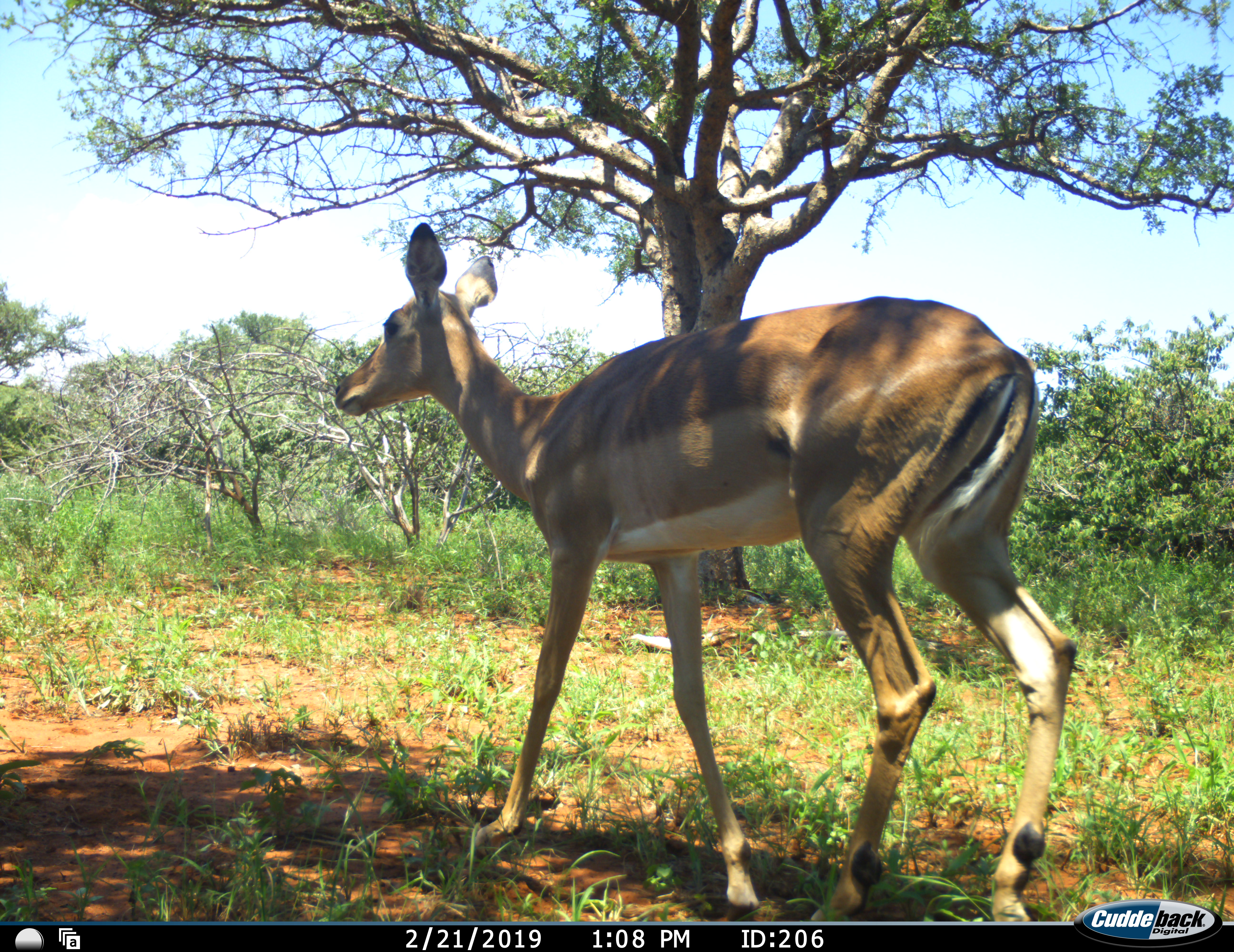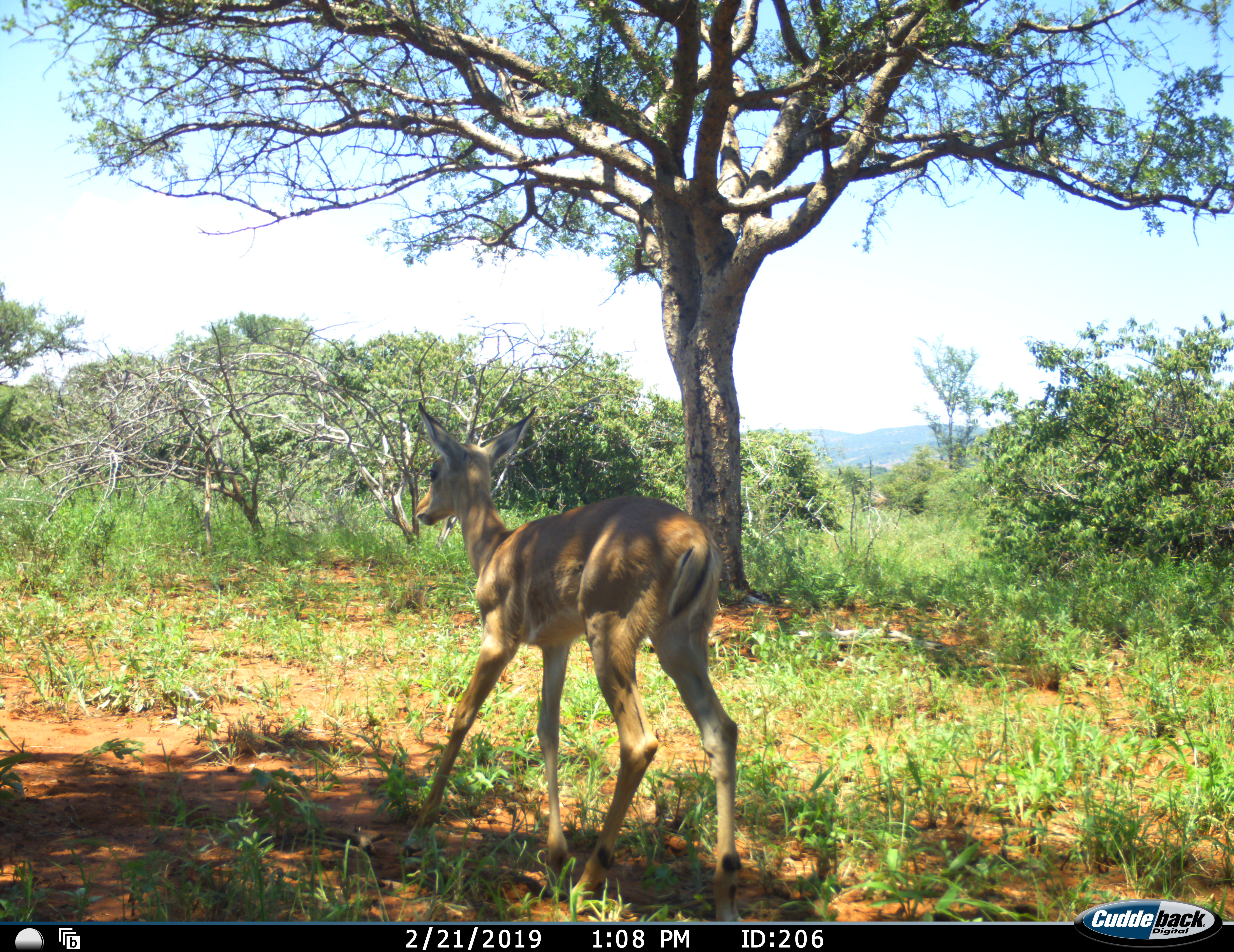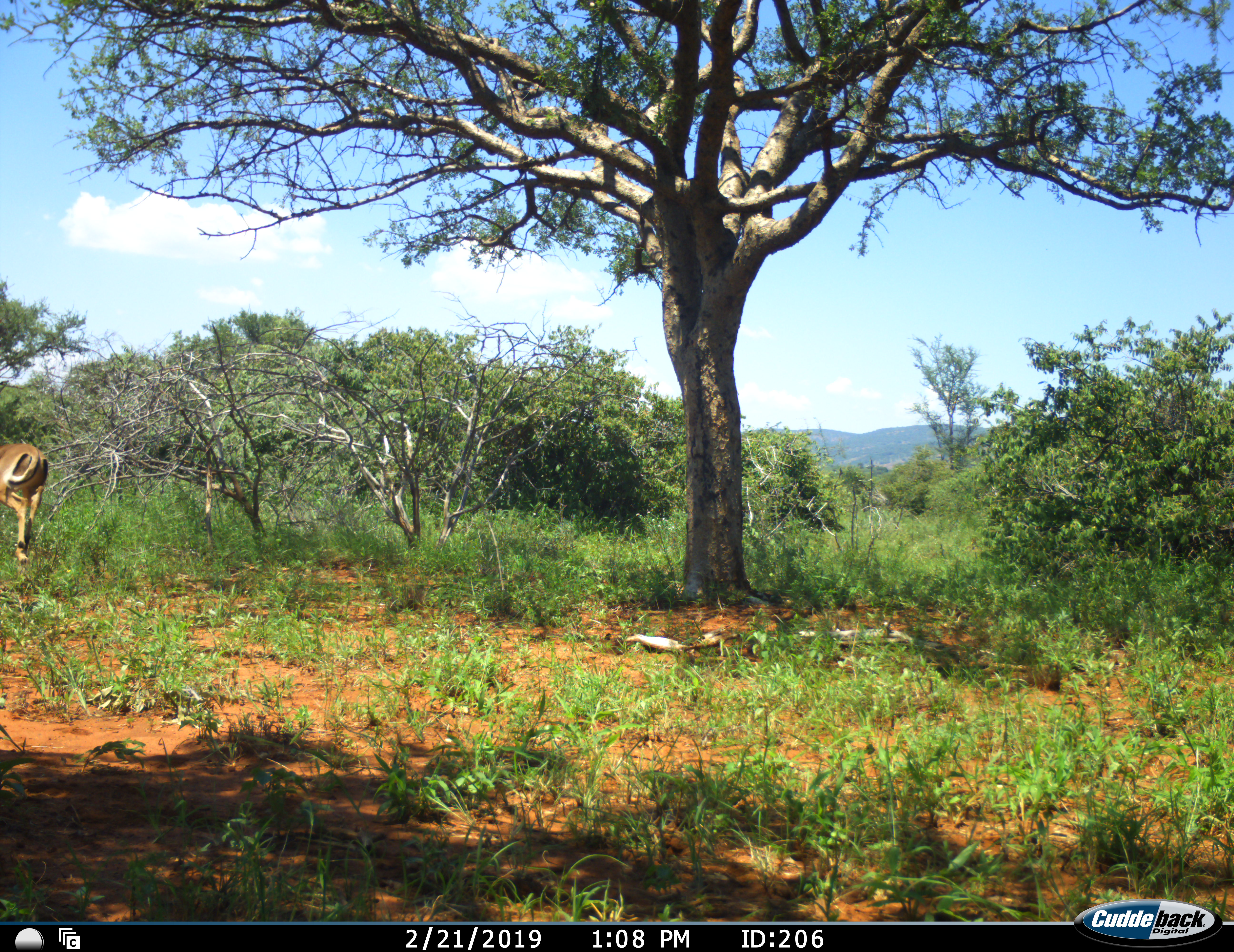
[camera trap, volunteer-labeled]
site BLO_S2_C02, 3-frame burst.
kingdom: Animalia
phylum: Chordata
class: Mammalia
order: Artiodactyla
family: Bovidae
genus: Aepyceros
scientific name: Aepyceros melampus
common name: impala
Impala (Aepyceros melampus), count 2. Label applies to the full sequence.